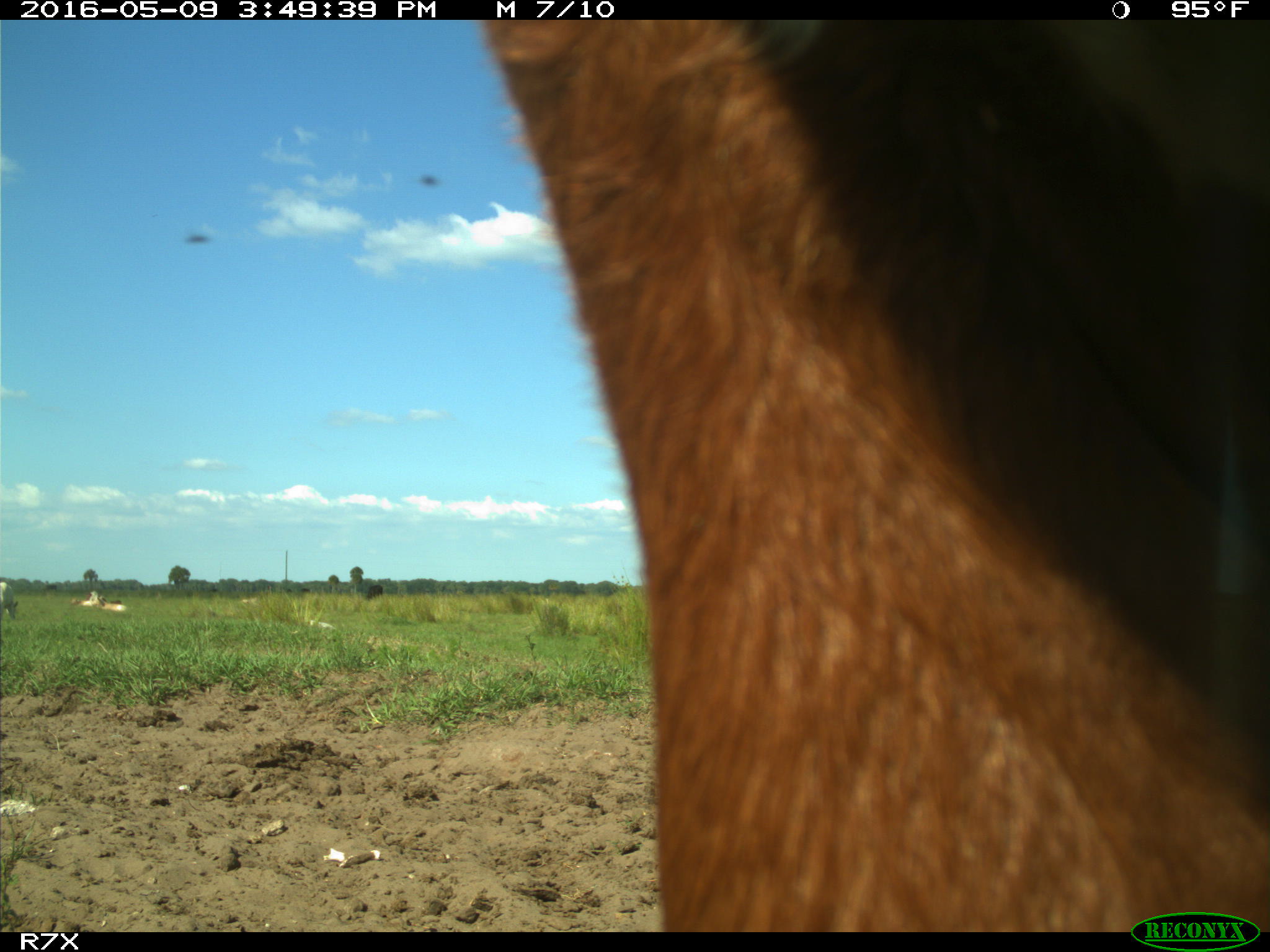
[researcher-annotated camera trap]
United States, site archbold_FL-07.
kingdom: Animalia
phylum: Chordata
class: Mammalia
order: Artiodactyla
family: Bovidae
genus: Bos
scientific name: Bos taurus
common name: domestic cow